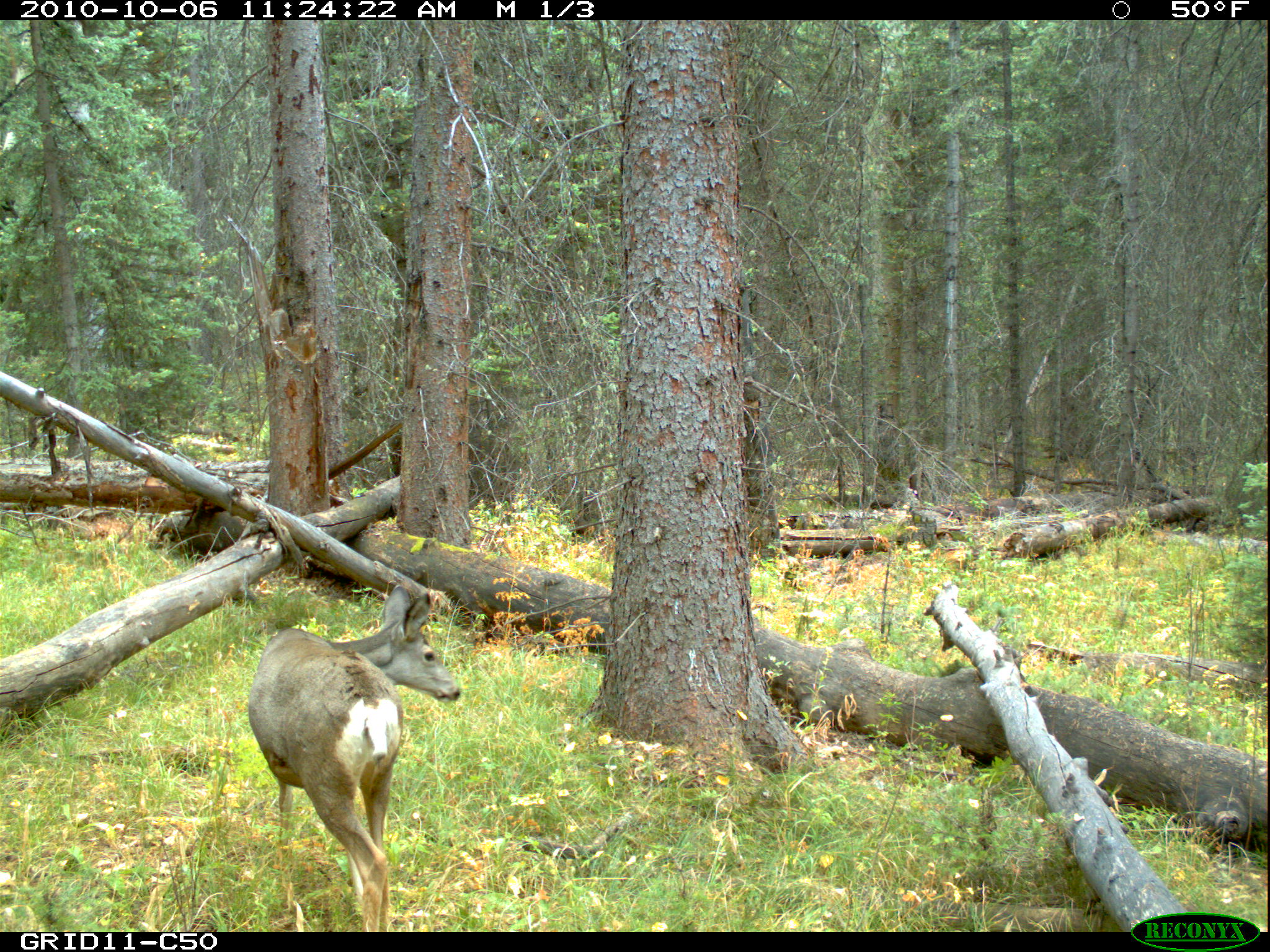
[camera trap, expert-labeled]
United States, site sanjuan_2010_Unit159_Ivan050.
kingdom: Animalia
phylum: Chordata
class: Mammalia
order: Artiodactyla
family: Cervidae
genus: Odocoileus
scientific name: Odocoileus hemionus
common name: mule deer